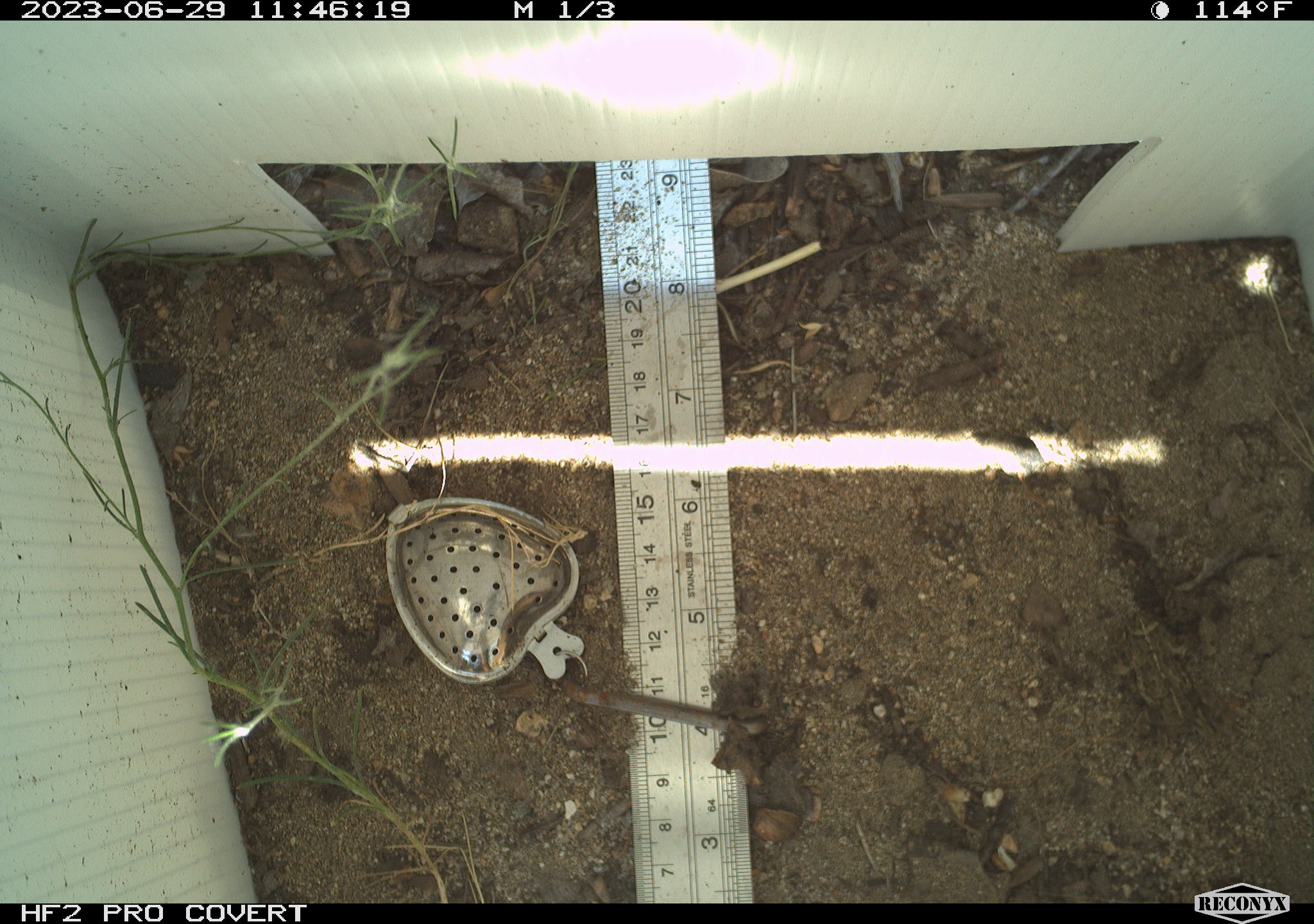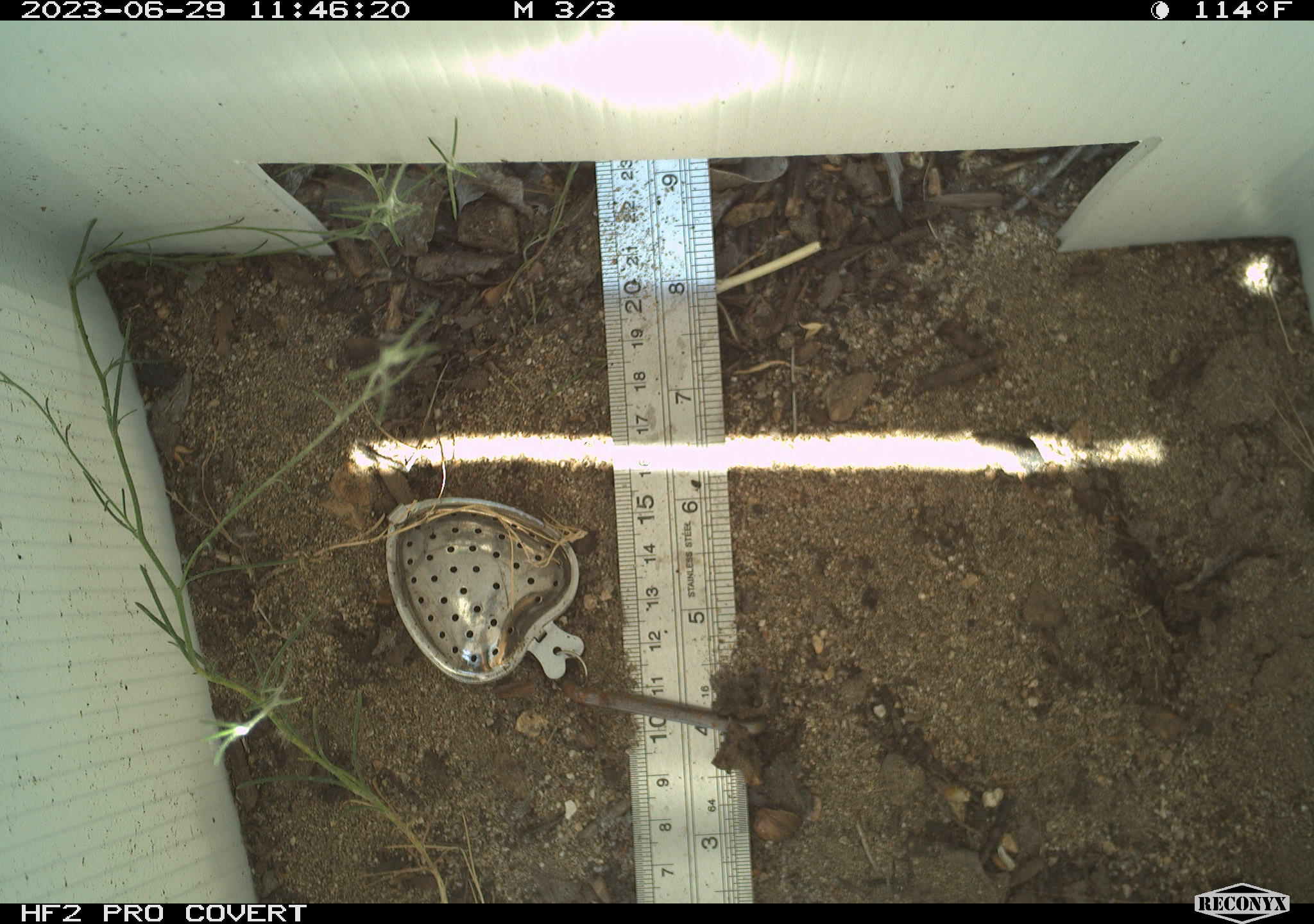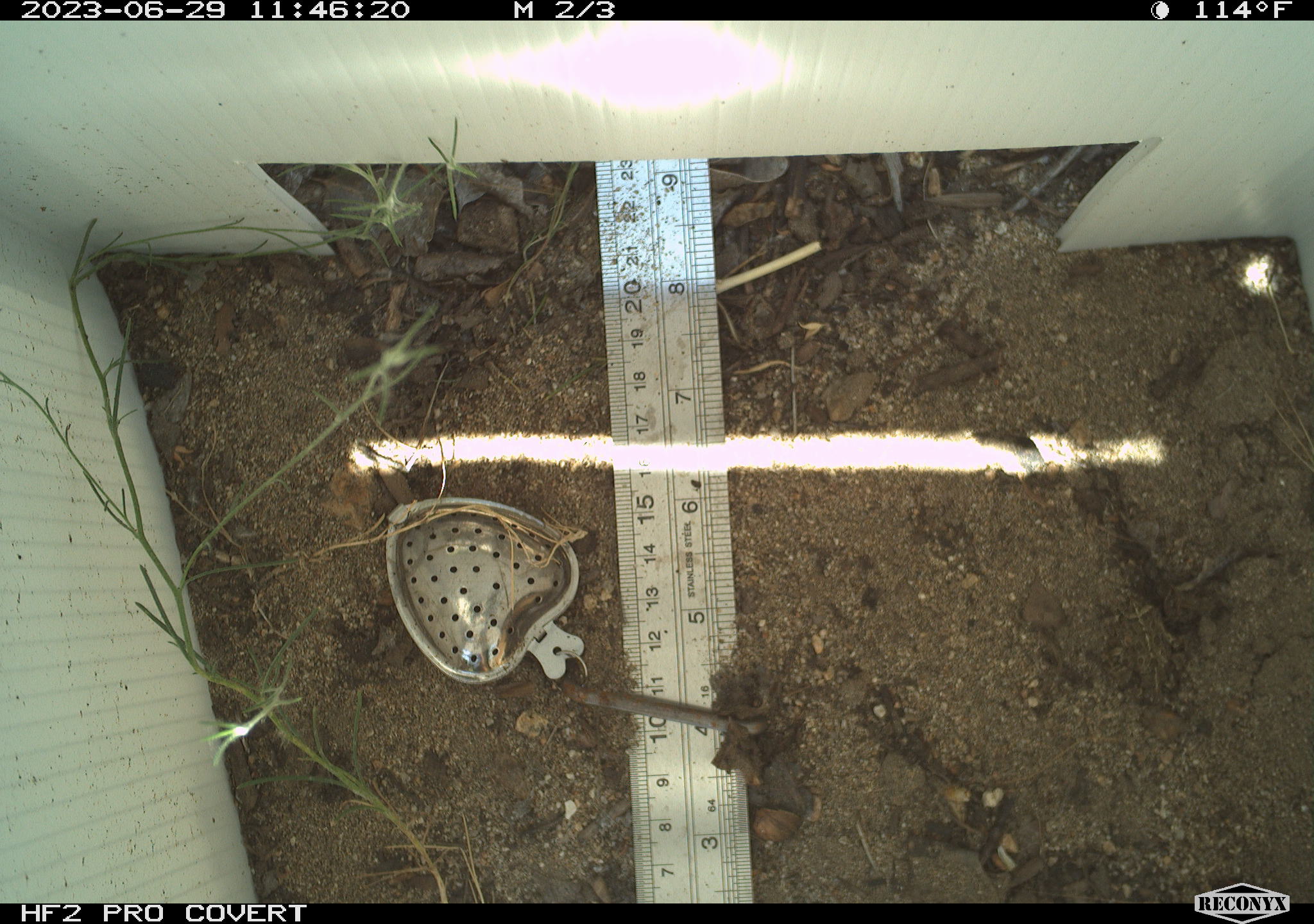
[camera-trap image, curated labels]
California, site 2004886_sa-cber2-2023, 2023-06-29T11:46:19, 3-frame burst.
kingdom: Animalia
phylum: Chordata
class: Amphibia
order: Anura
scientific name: Anura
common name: frogs